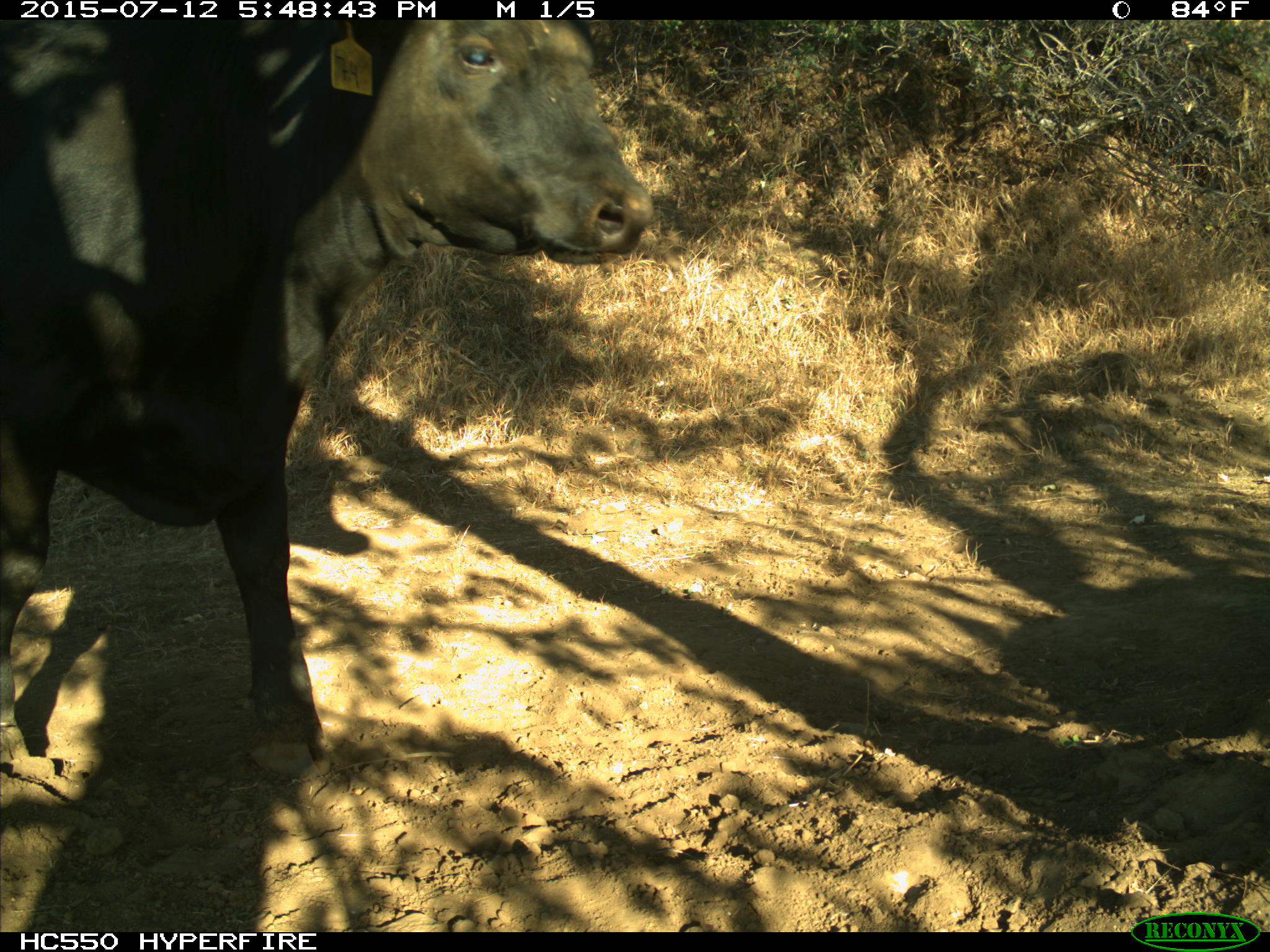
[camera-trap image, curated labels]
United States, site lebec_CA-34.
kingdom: Animalia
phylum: Chordata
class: Mammalia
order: Artiodactyla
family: Bovidae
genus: Bos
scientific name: Bos taurus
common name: domestic cow